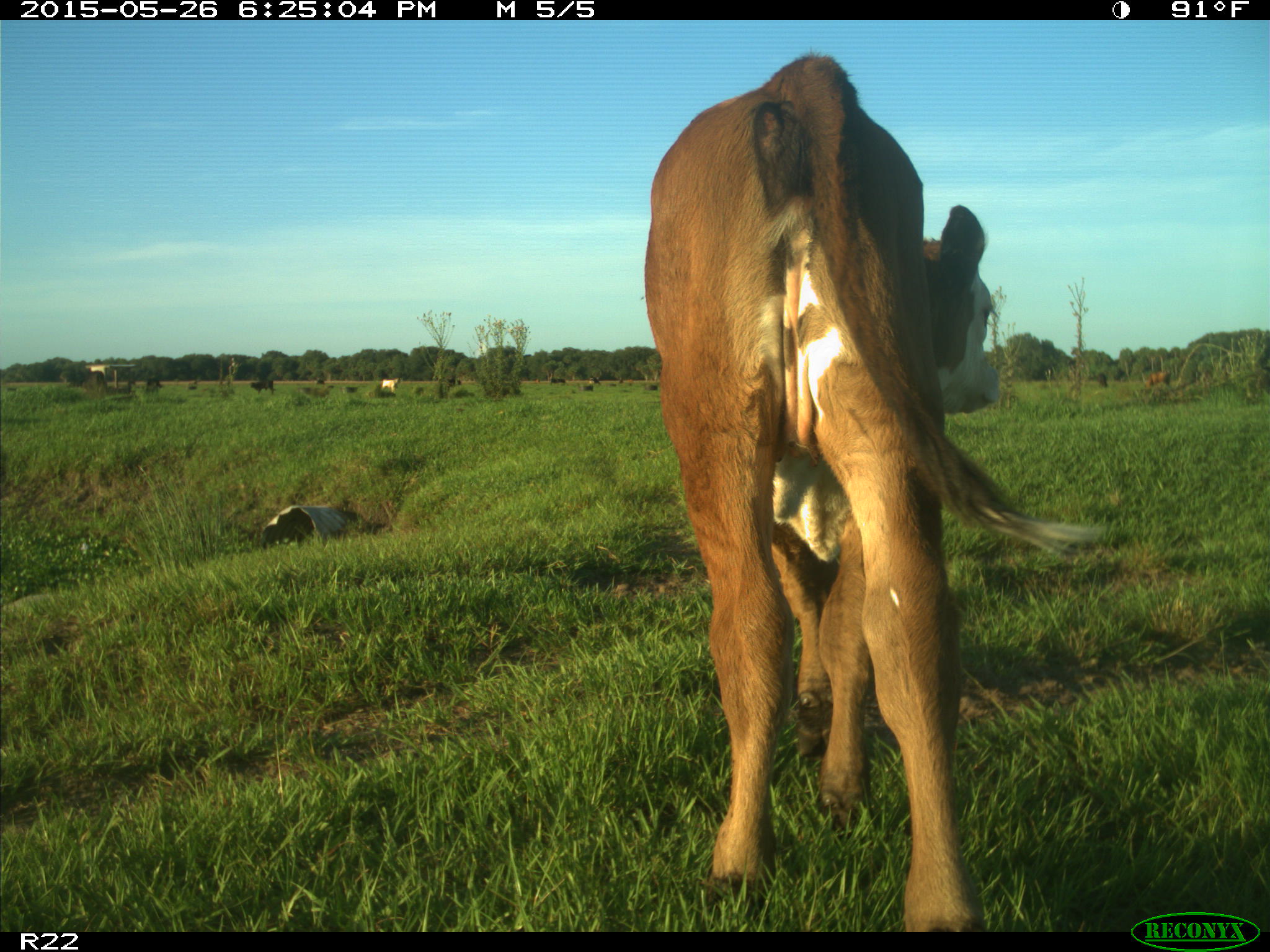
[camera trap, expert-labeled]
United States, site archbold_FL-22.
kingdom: Animalia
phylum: Chordata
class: Mammalia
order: Artiodactyla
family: Bovidae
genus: Bos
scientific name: Bos taurus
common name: domestic cow